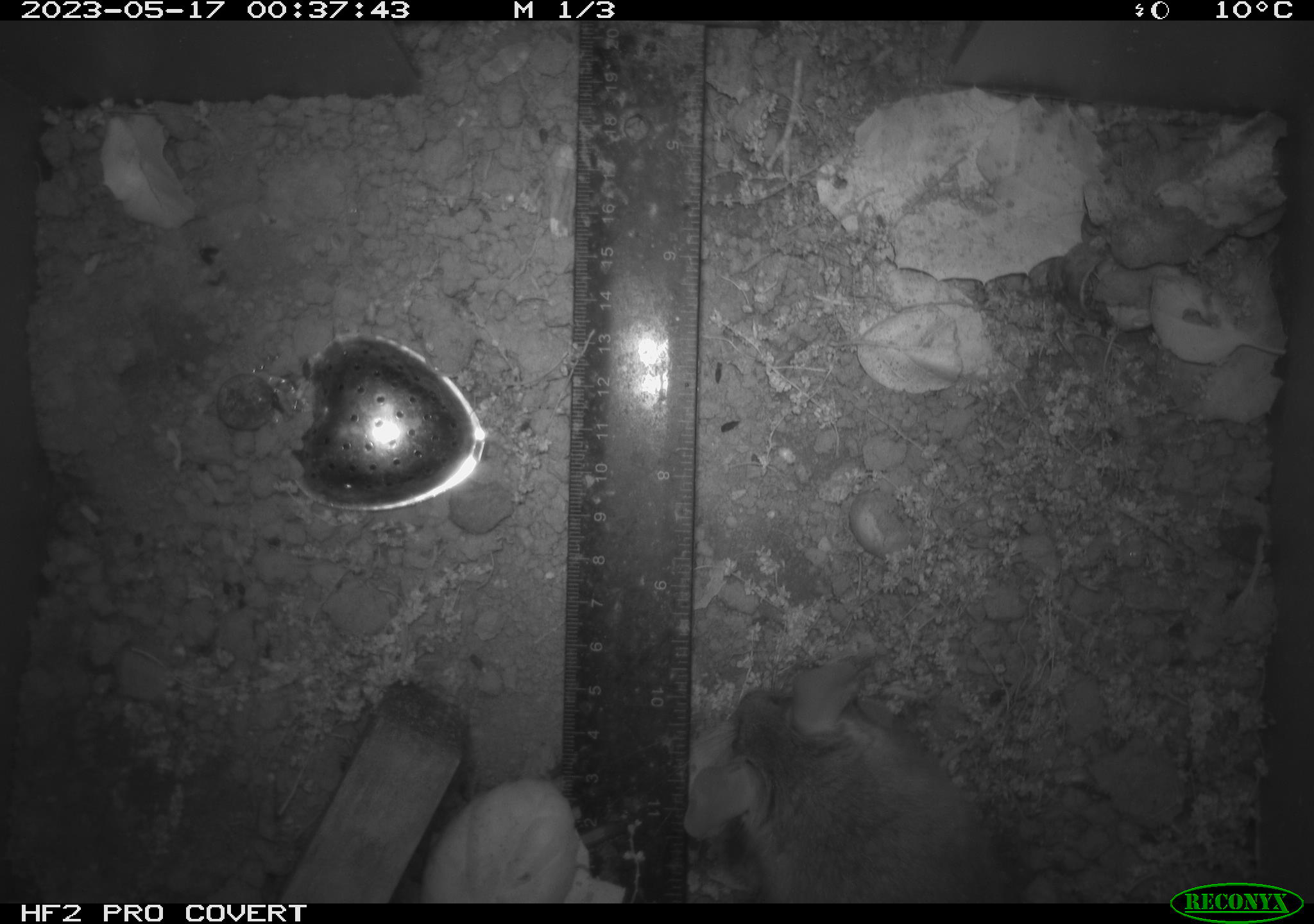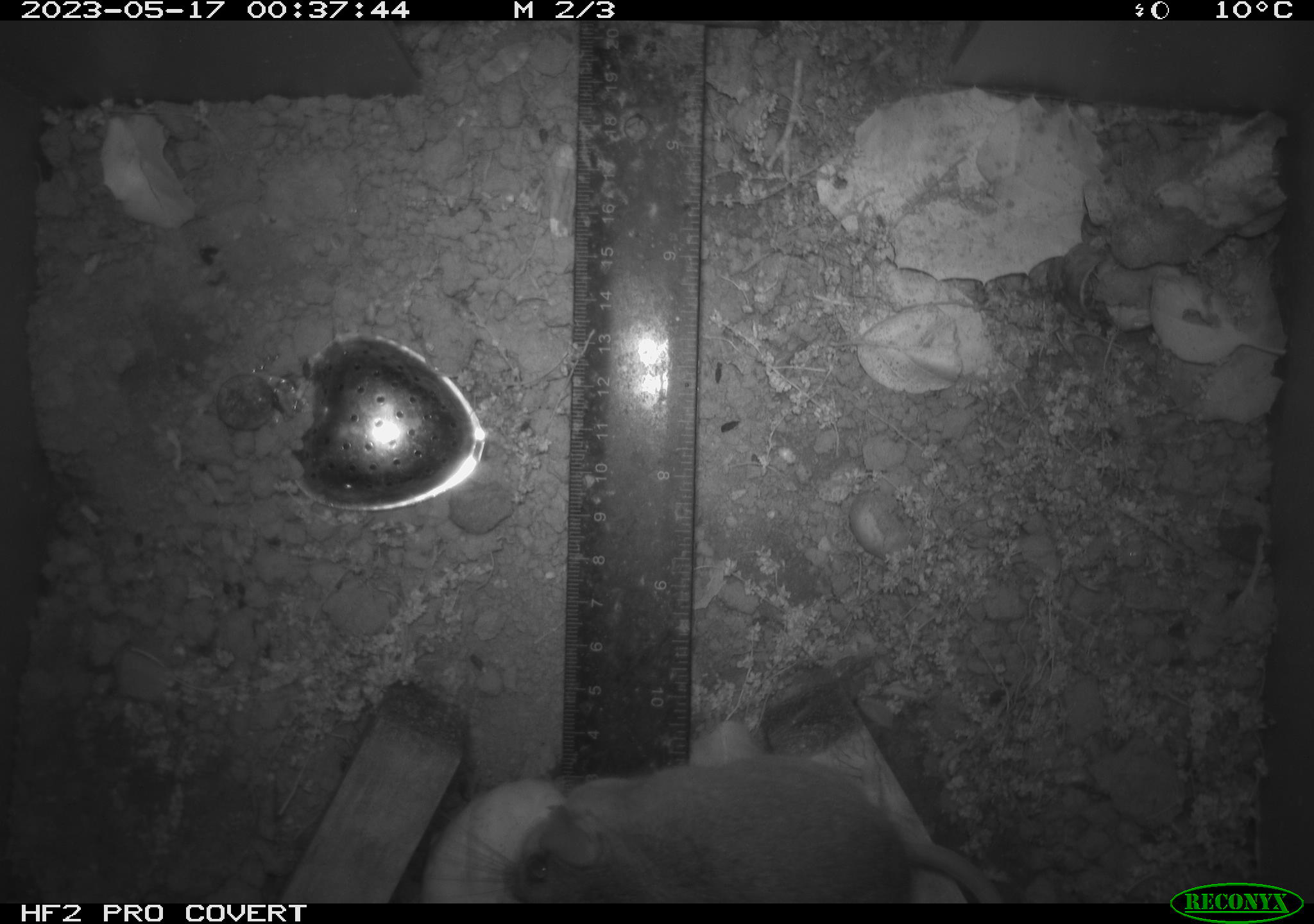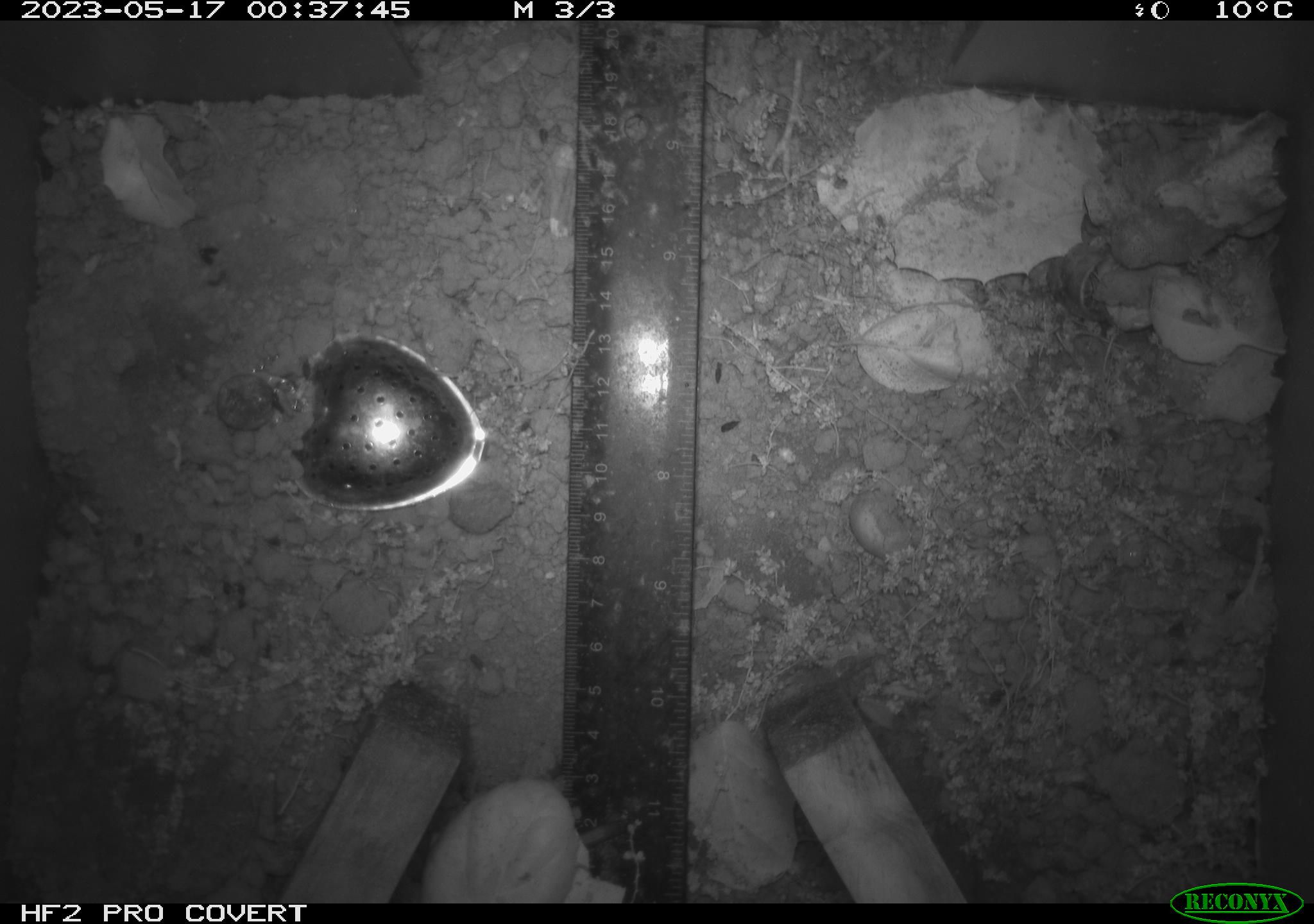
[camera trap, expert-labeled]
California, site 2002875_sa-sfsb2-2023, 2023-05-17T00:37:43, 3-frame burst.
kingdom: Animalia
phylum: Chordata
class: Mammalia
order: Rodentia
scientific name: Rodentia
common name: mouse species